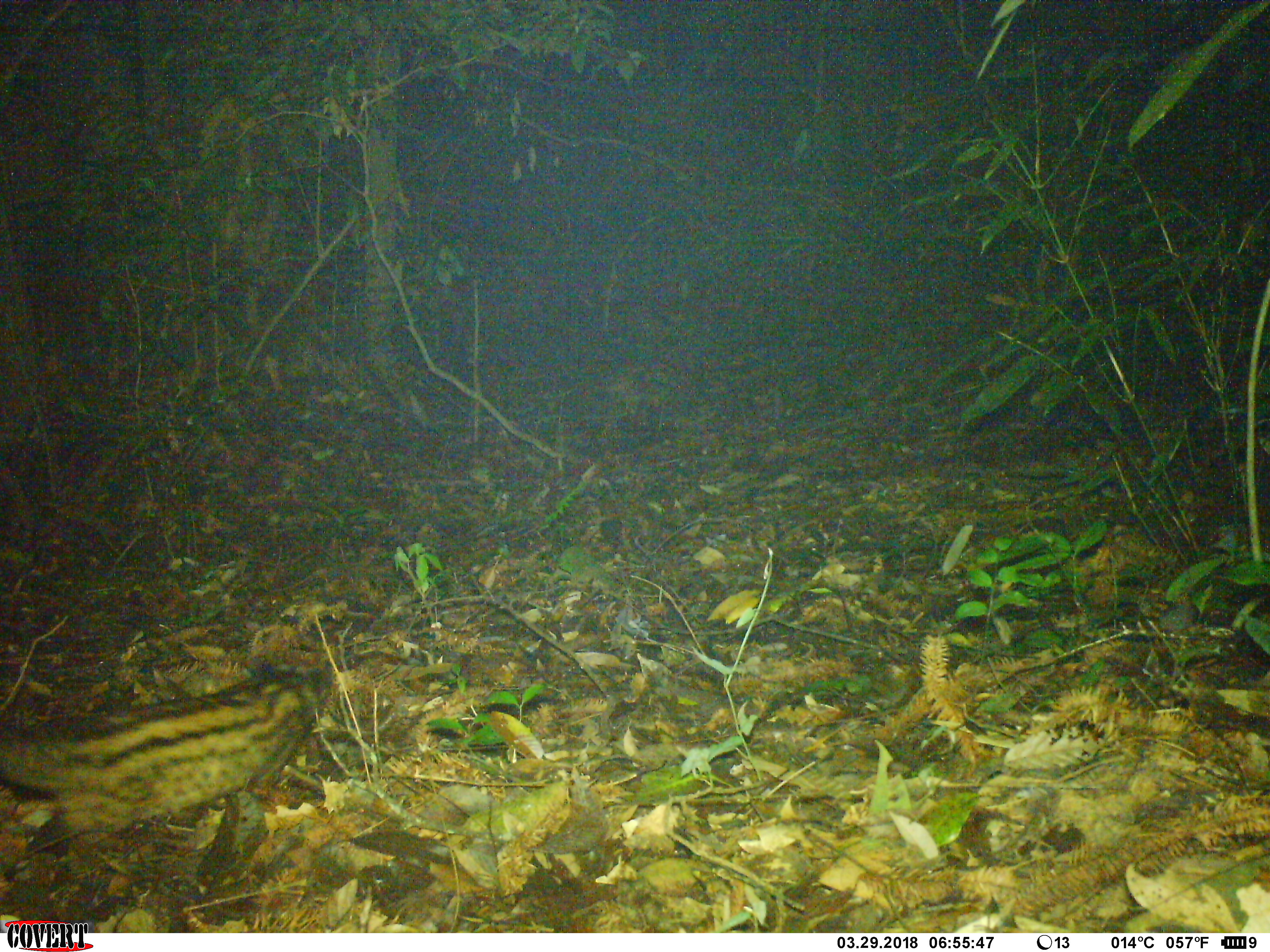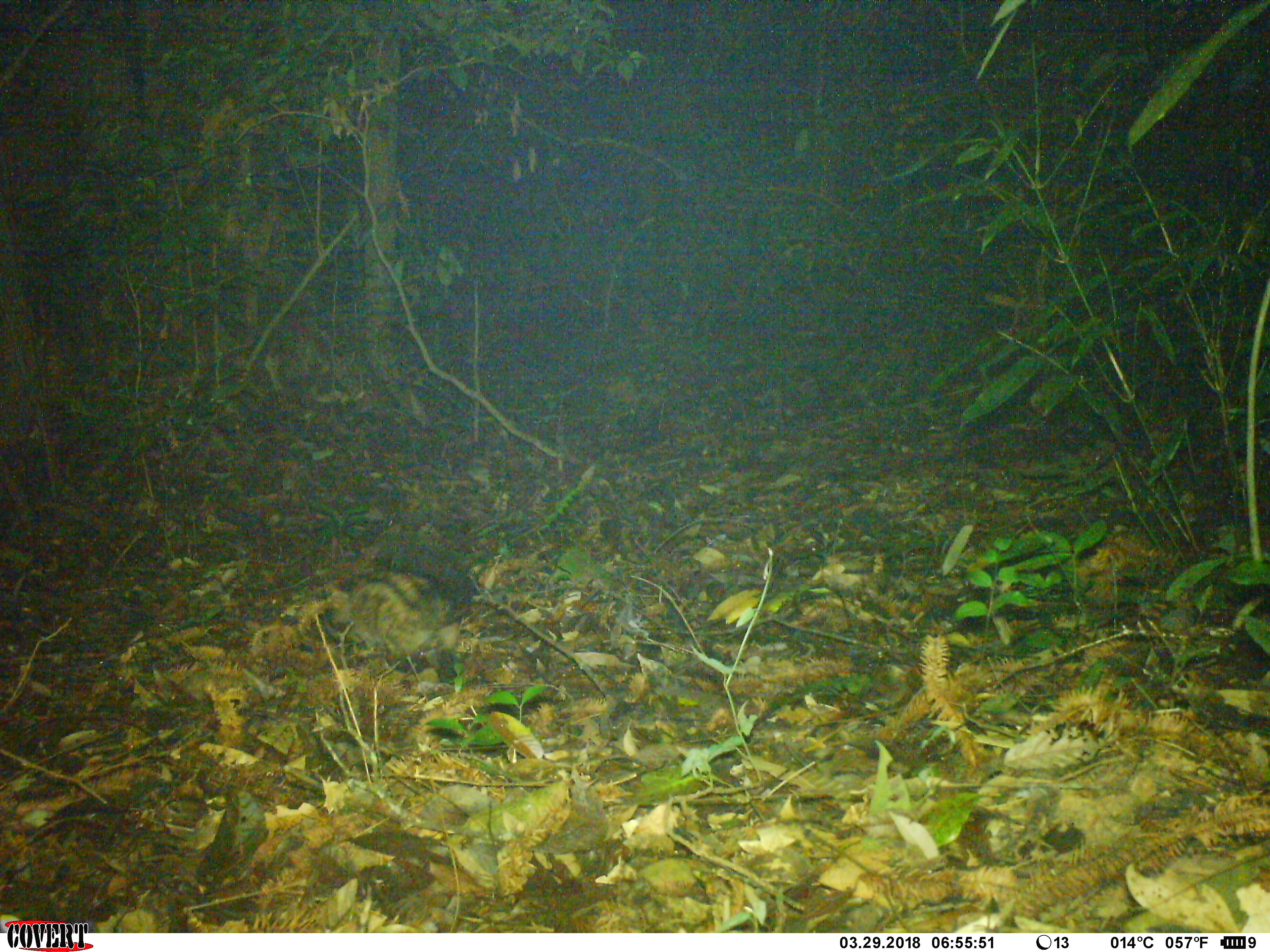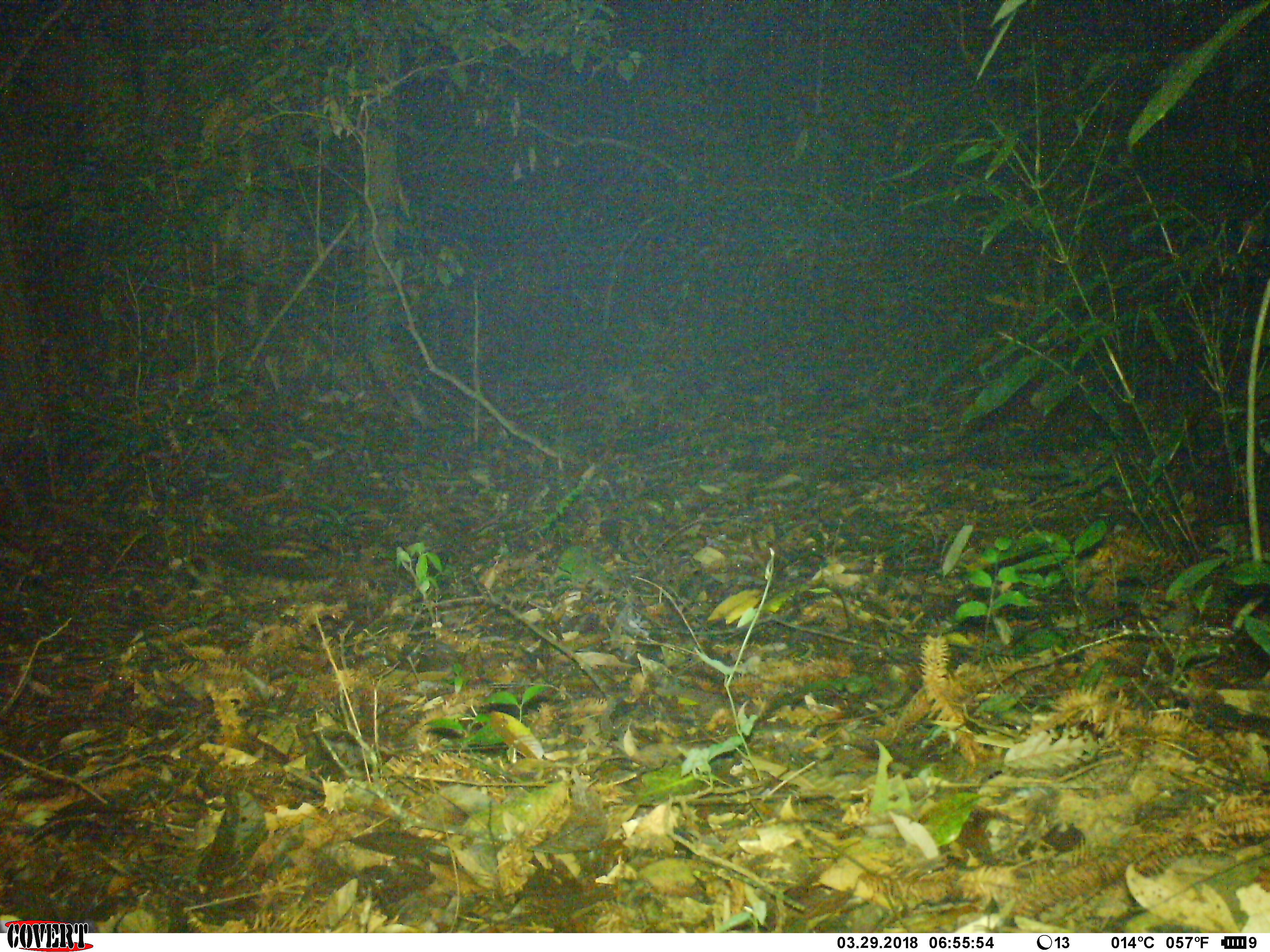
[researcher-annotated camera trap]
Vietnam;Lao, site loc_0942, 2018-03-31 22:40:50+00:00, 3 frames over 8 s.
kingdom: Animalia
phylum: Chordata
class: Mammalia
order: Carnivora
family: Viverridae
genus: Paradoxurus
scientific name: Paradoxurus hermaphroditus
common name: common palm civet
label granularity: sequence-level